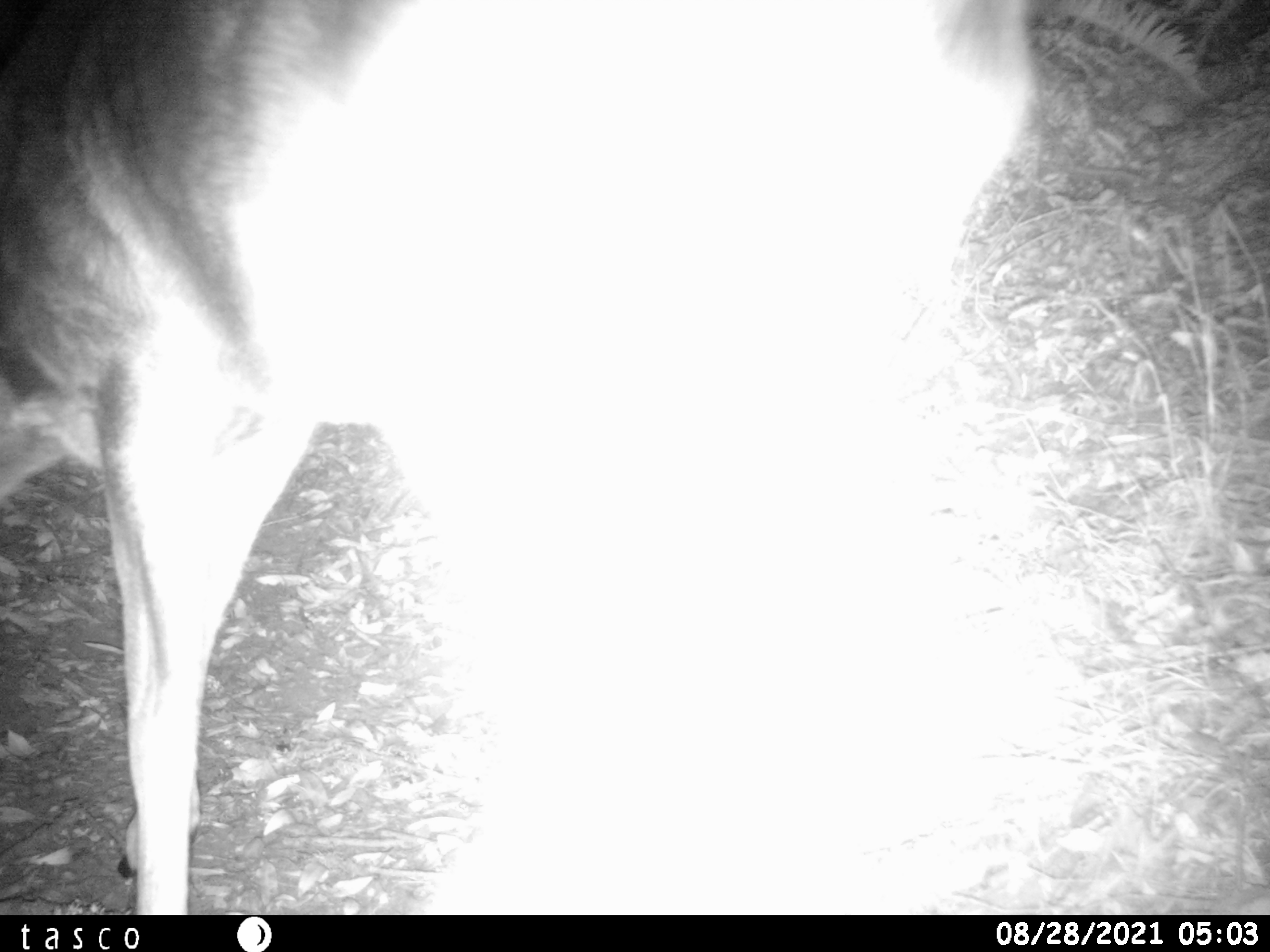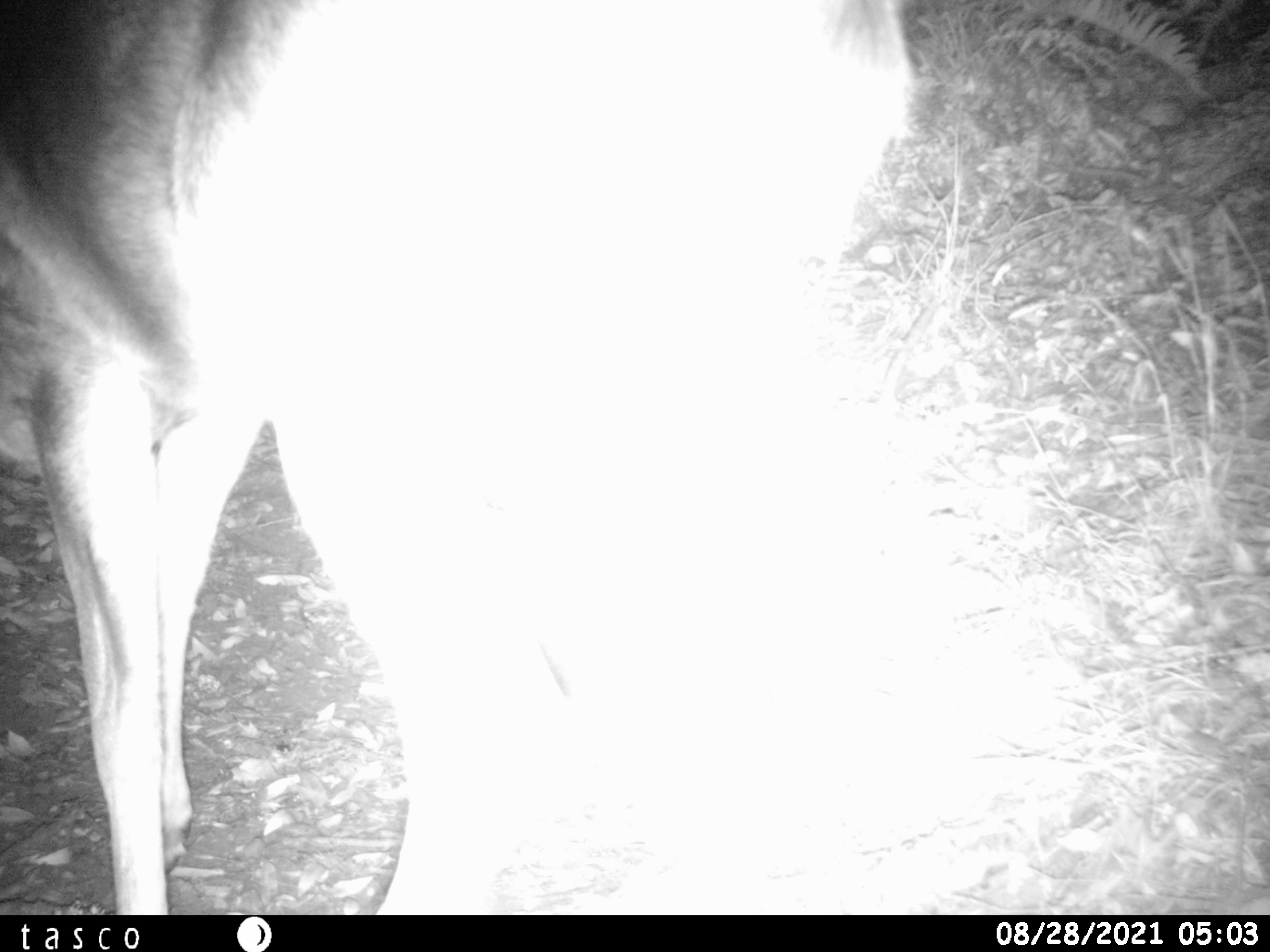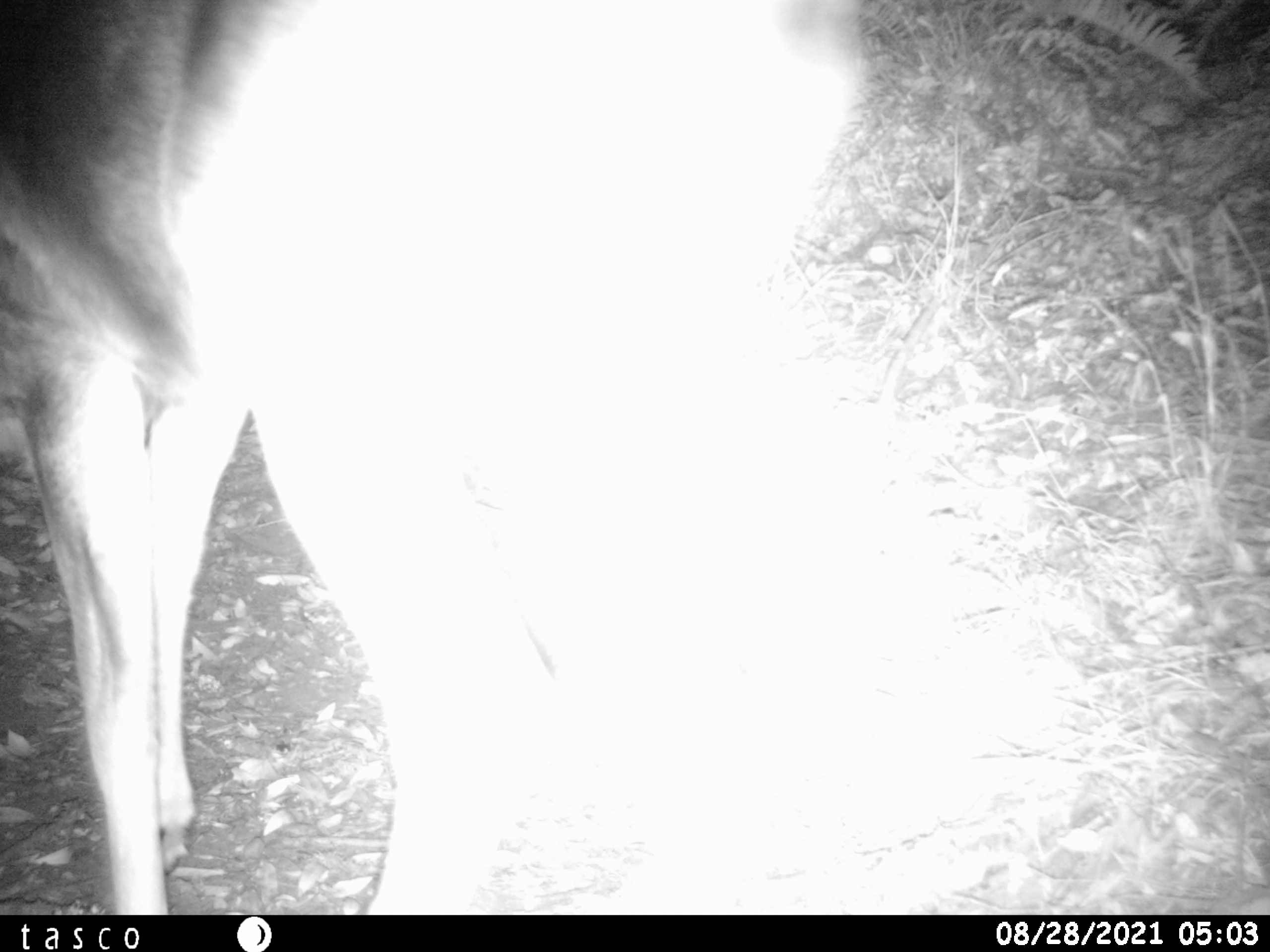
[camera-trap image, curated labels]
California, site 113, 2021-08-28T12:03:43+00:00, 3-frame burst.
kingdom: Animalia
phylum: Chordata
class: Mammalia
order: Artiodactyla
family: Cervidae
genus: Odocoileus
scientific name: Odocoileus hemionus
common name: mule deer